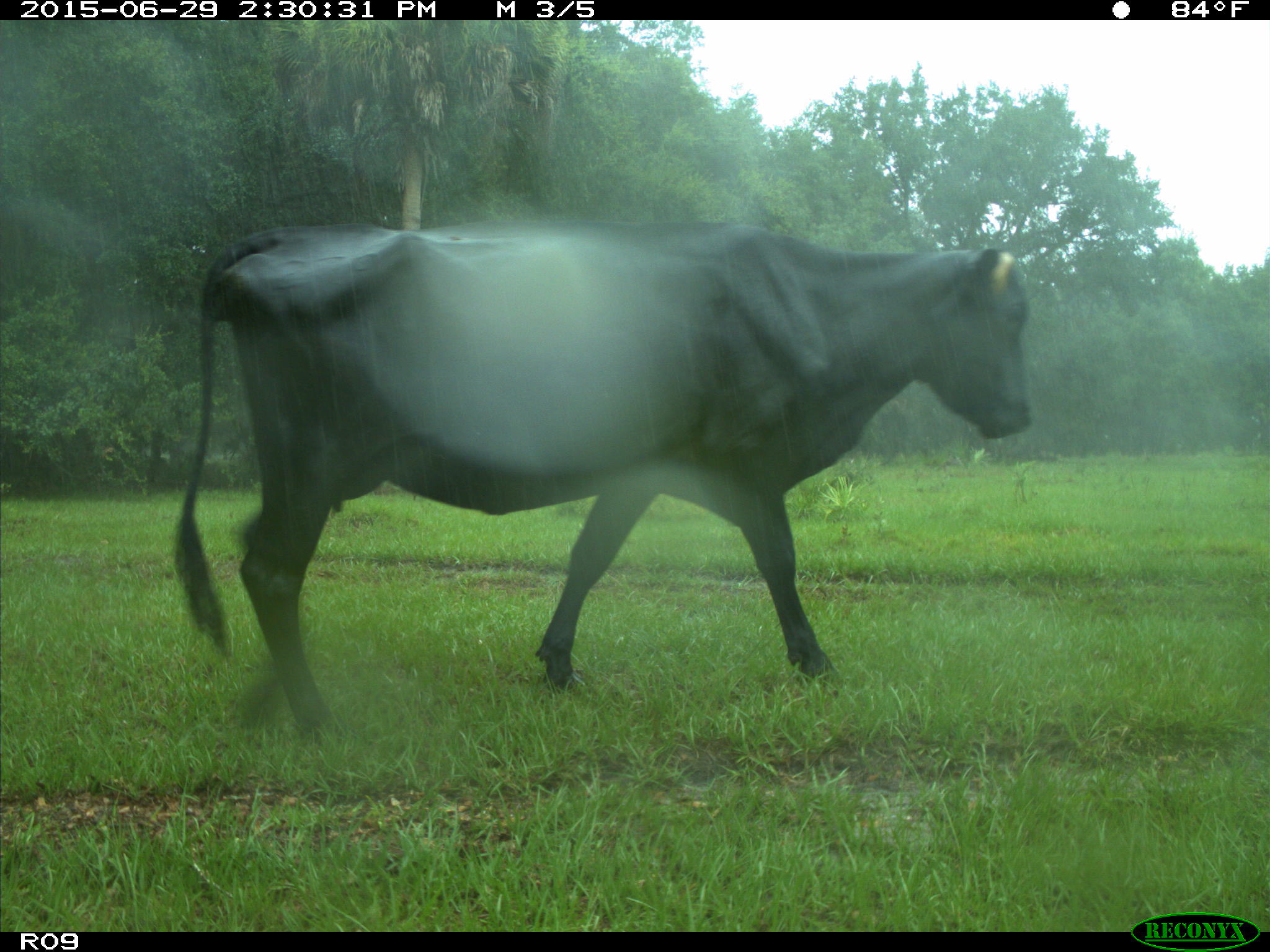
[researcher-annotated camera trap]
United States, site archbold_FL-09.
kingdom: Animalia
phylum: Chordata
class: Mammalia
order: Artiodactyla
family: Bovidae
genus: Bos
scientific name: Bos taurus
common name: domestic cow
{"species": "Bos taurus (domestic cow)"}